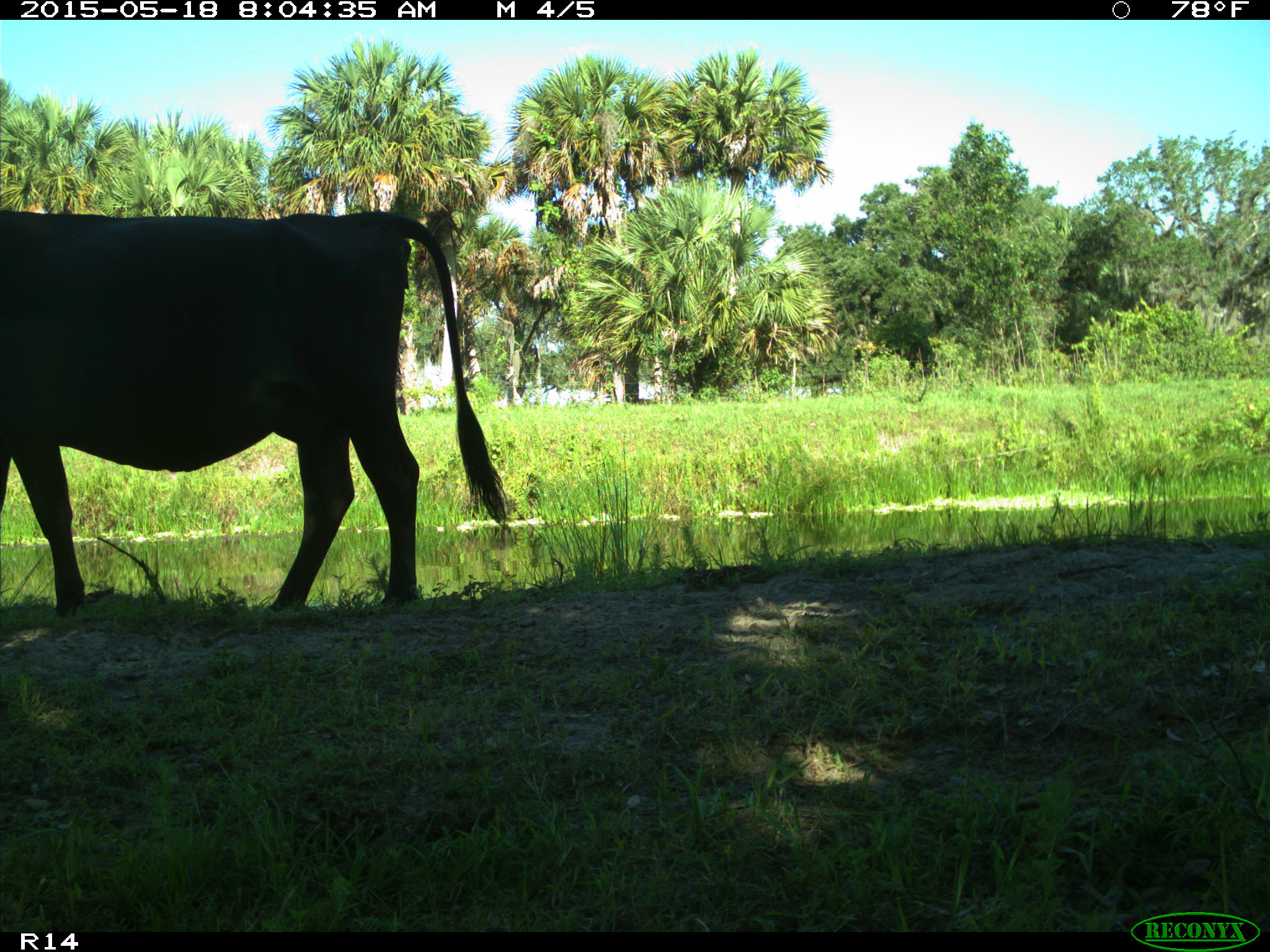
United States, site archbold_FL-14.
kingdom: Animalia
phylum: Chordata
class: Mammalia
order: Artiodactyla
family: Bovidae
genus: Bos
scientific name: Bos taurus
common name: domestic cow